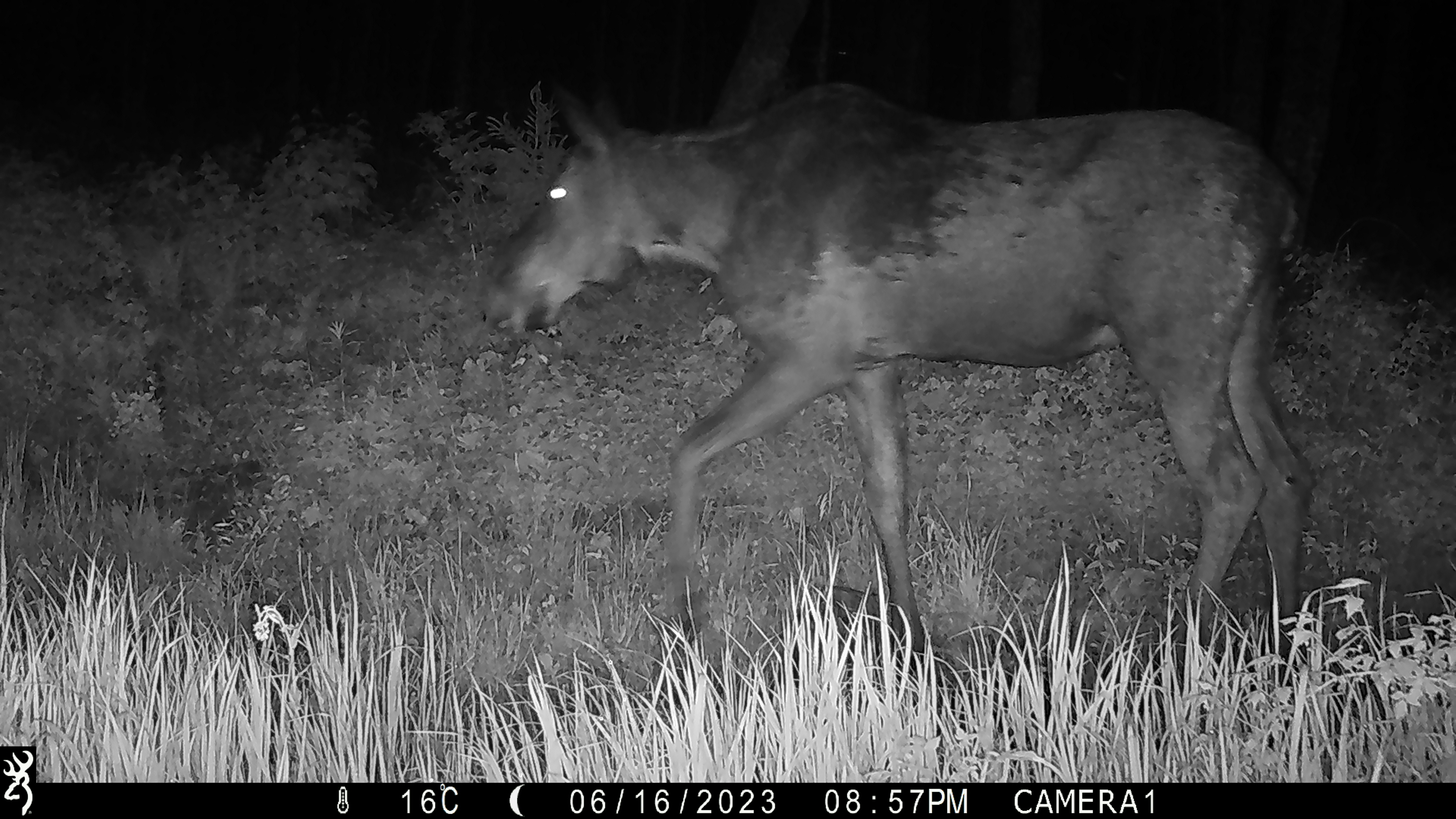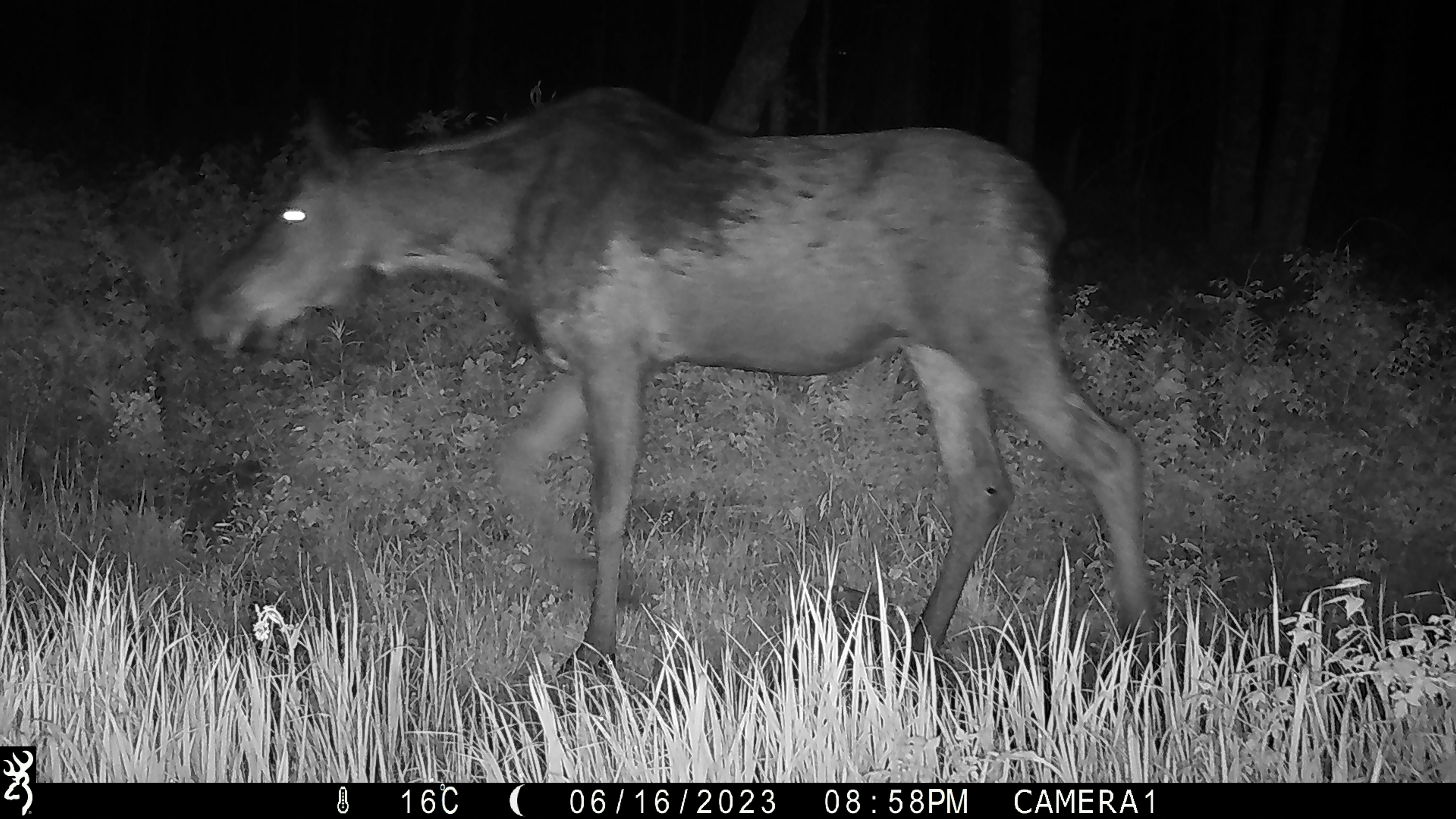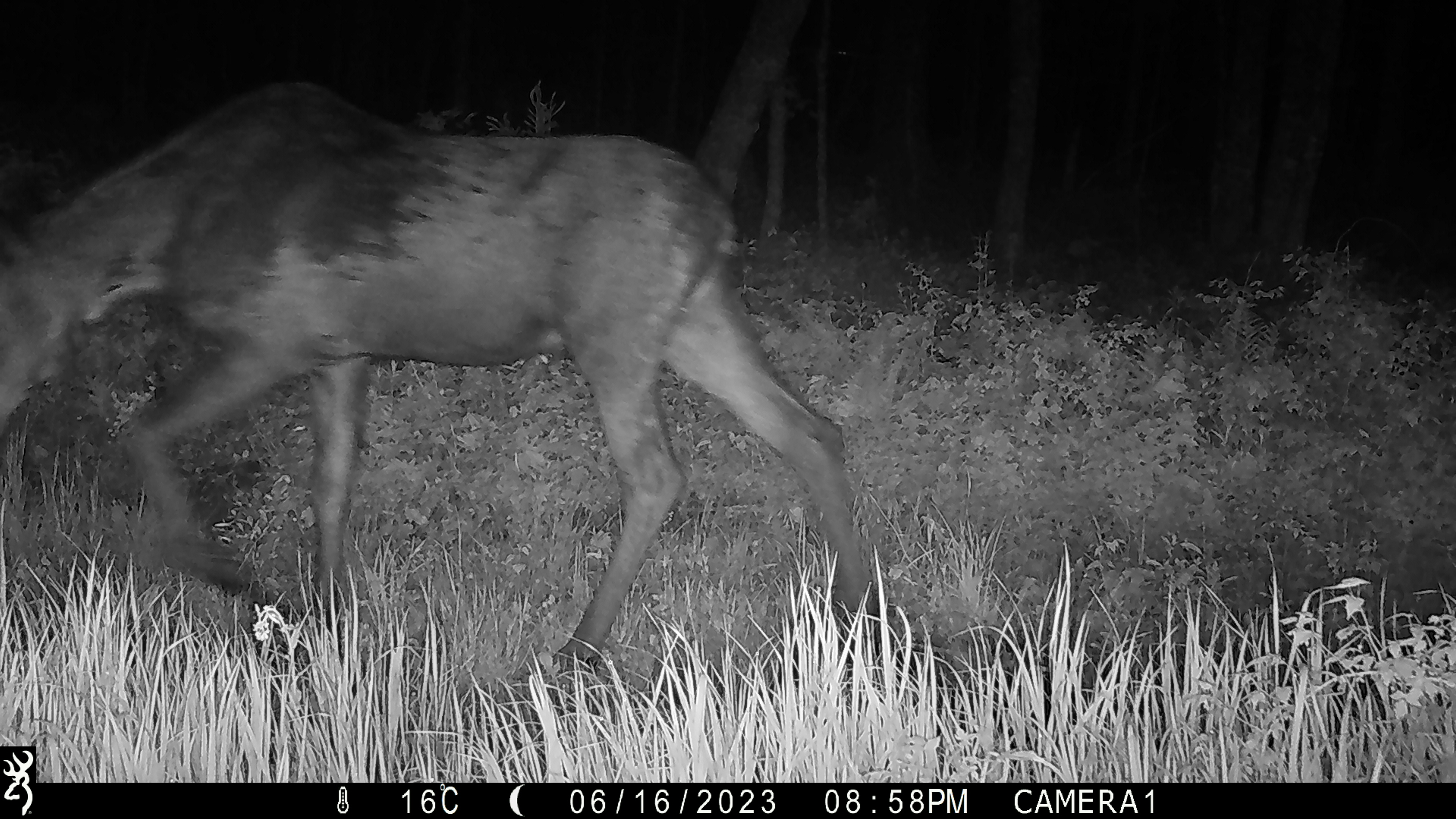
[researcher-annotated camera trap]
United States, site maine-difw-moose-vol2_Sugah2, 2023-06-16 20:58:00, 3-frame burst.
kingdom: Animalia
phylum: Chordata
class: Mammalia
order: Artiodactyla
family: Cervidae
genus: Alces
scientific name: Alces alces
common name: moose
Moose (Alces alces).